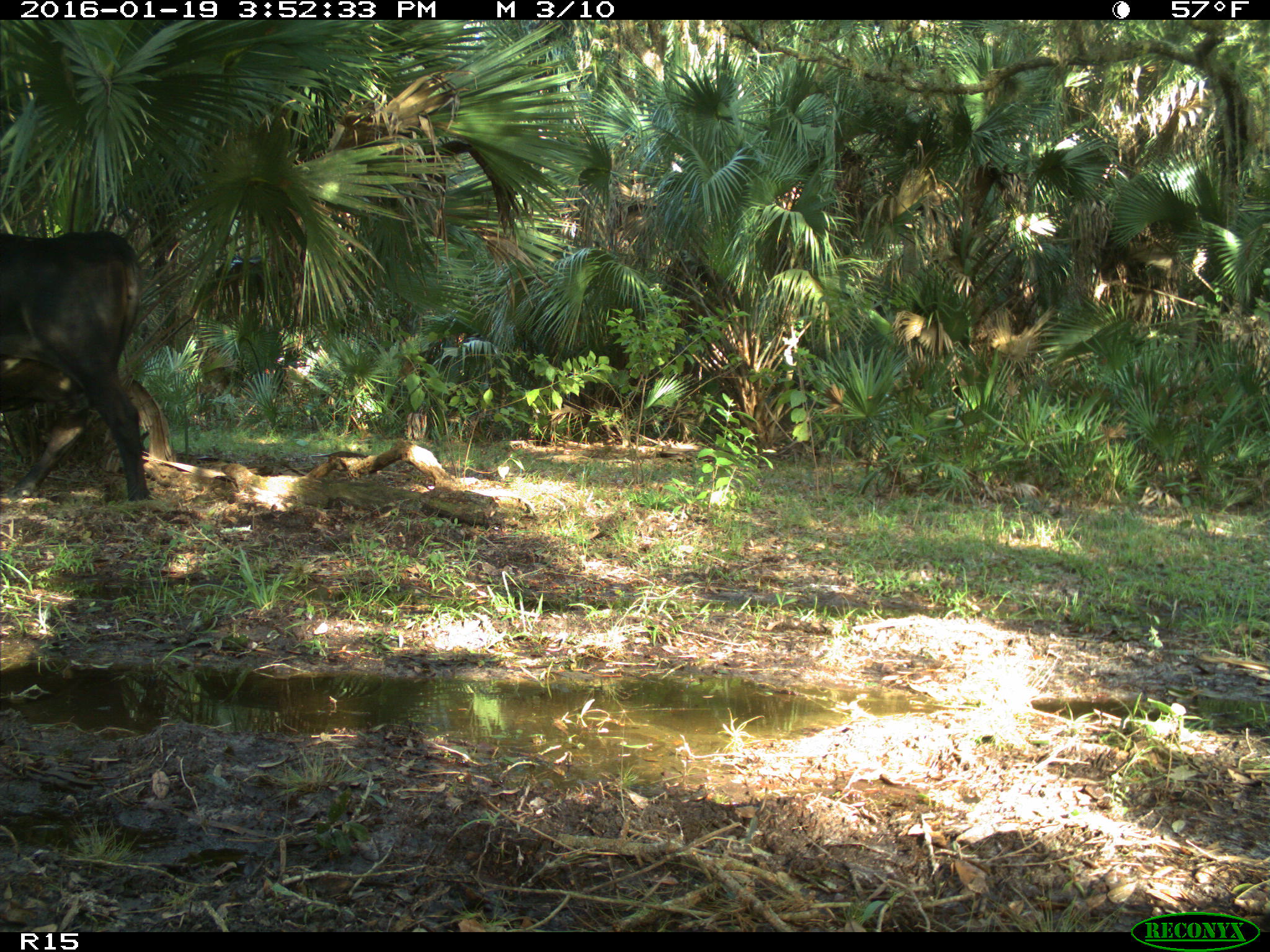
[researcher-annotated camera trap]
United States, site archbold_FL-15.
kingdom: Animalia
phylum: Chordata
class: Mammalia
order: Artiodactyla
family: Bovidae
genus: Bos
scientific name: Bos taurus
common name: domestic cow